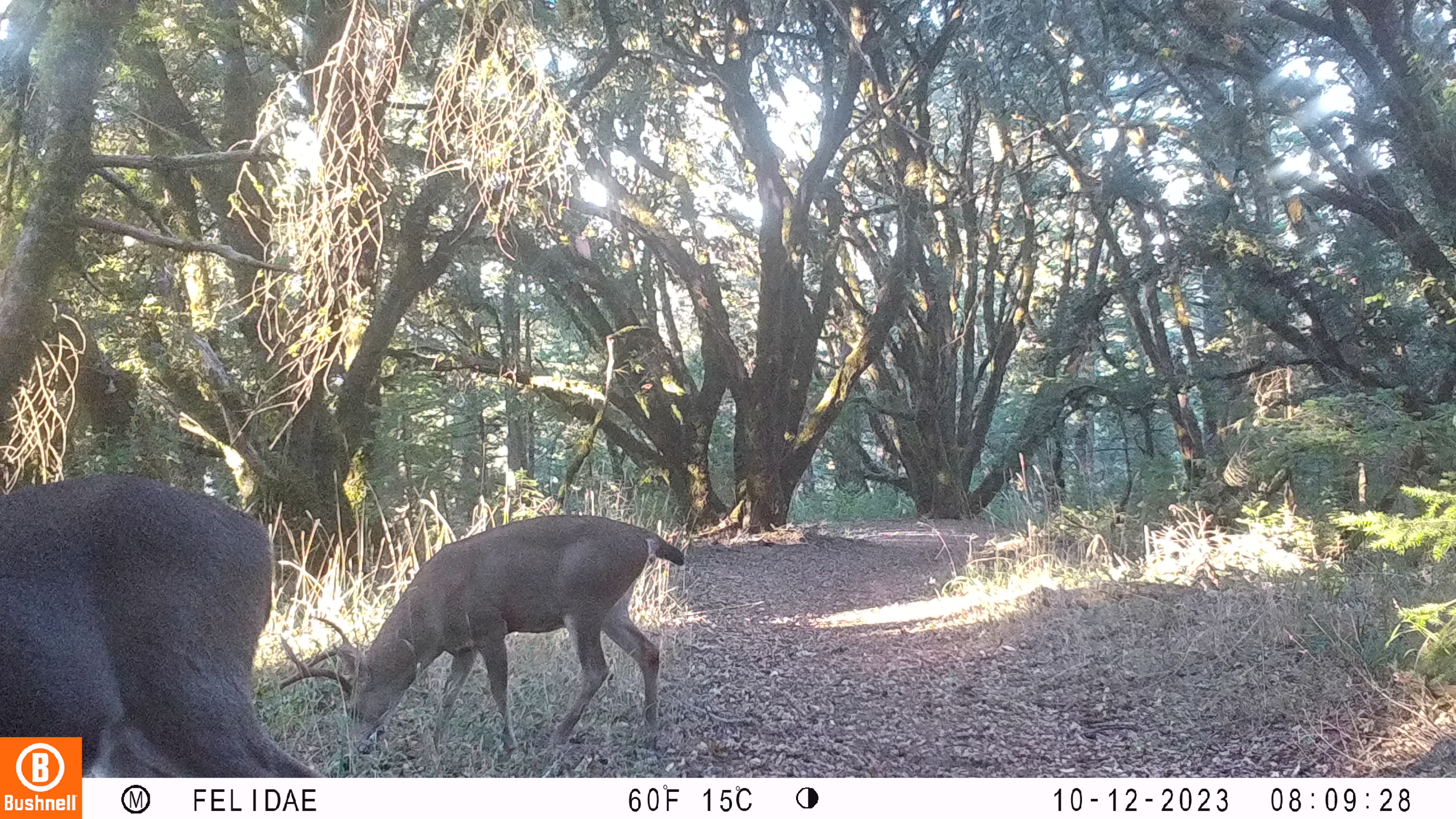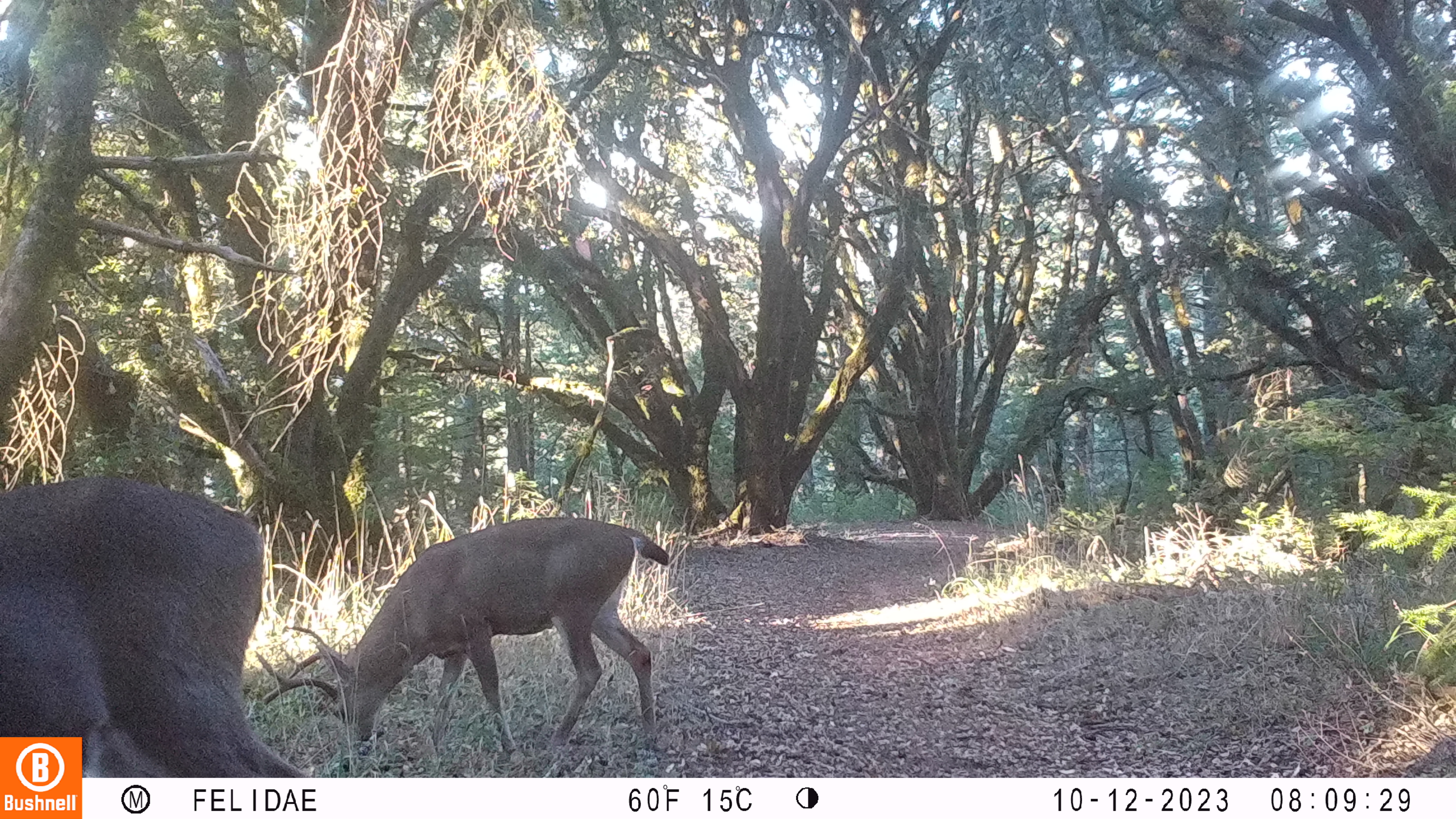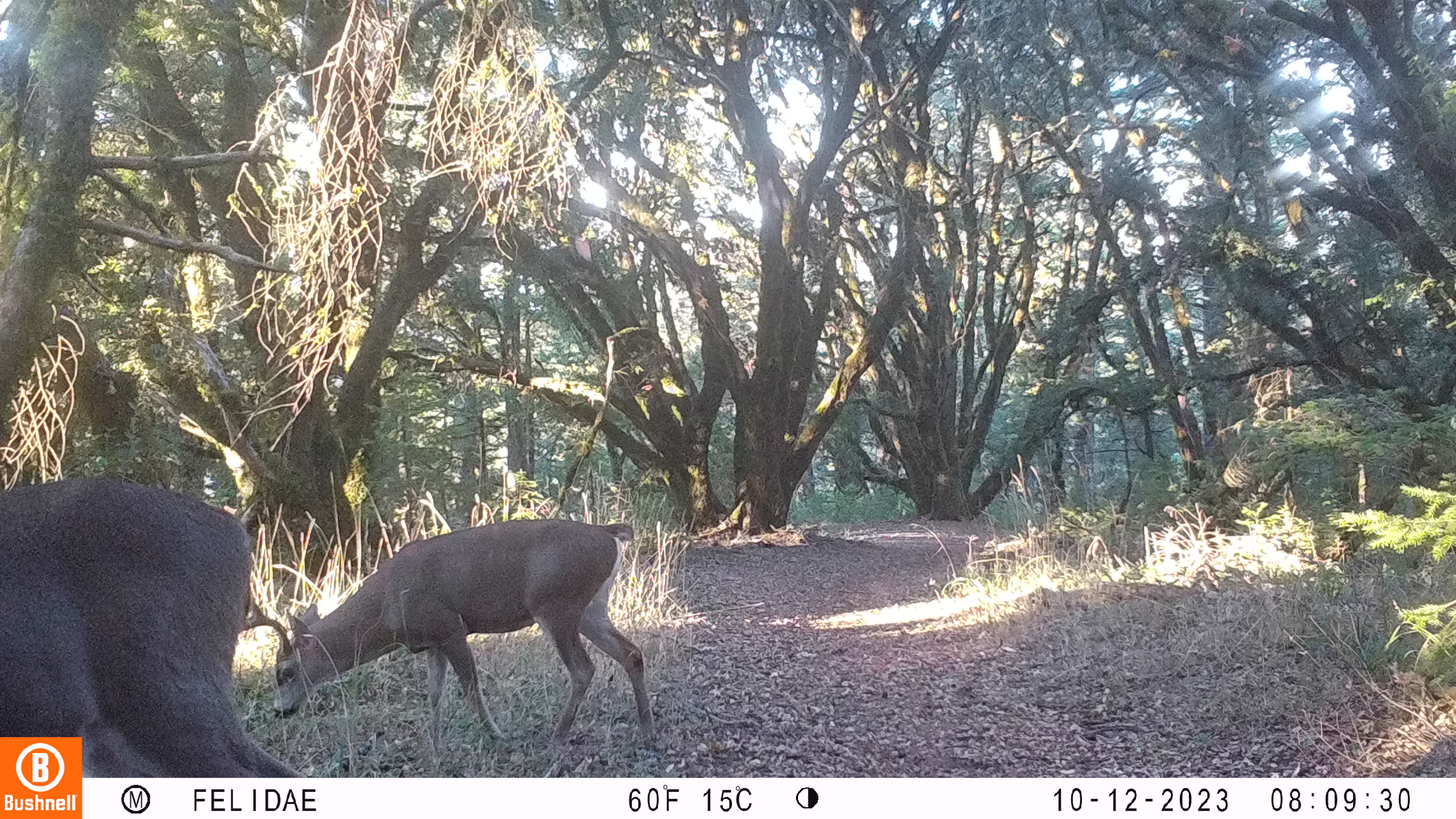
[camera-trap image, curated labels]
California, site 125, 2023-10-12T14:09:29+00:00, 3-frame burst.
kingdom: Animalia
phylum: Chordata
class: Mammalia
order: Artiodactyla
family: Cervidae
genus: Odocoileus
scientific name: Odocoileus hemionus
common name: mule deer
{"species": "mule deer (Odocoileus hemionus)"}